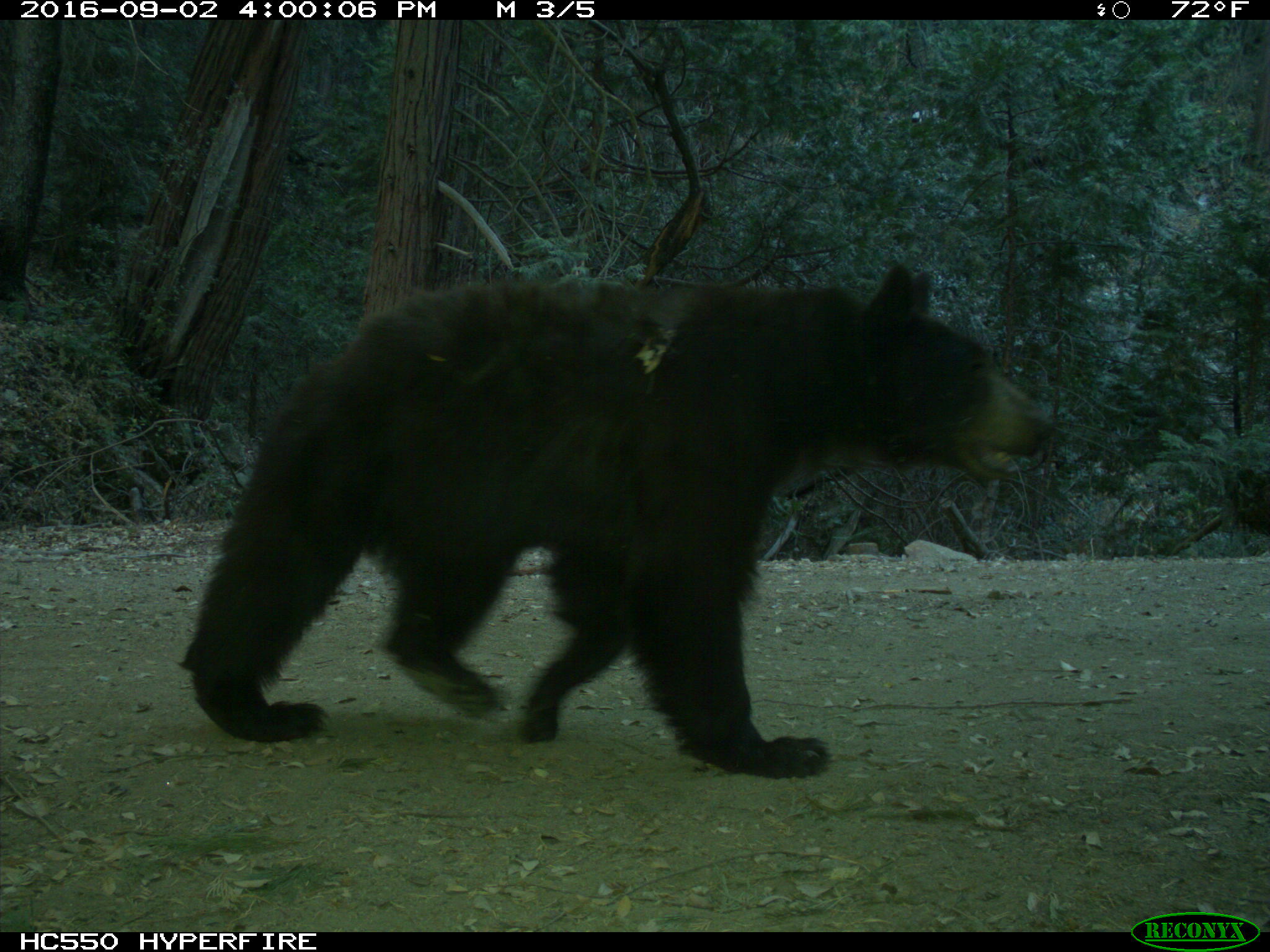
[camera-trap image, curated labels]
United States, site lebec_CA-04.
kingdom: Animalia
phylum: Chordata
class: Mammalia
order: Carnivora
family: Ursidae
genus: Ursus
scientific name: Ursus americanus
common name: american black bear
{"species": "Ursus americanus (american black bear)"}